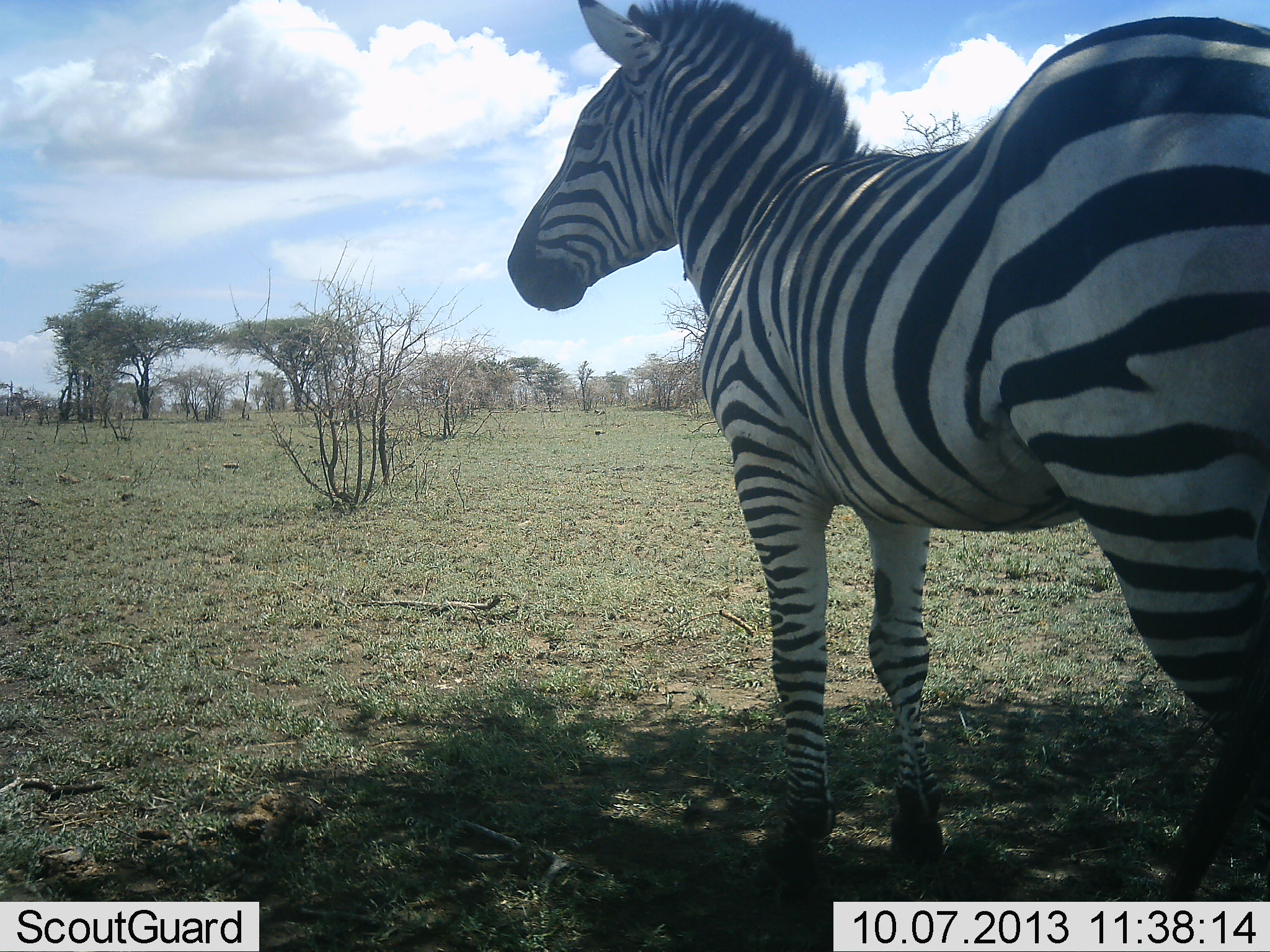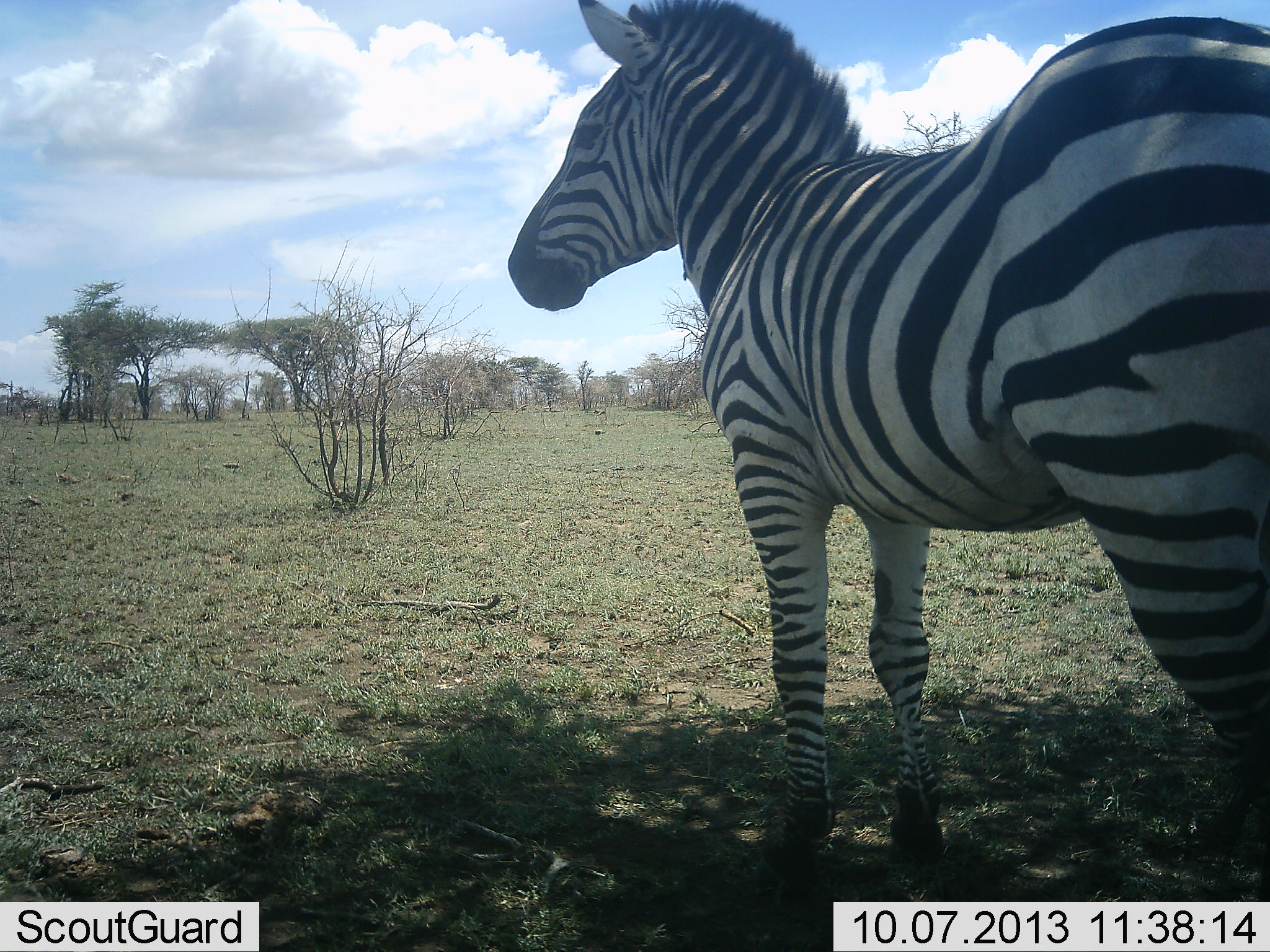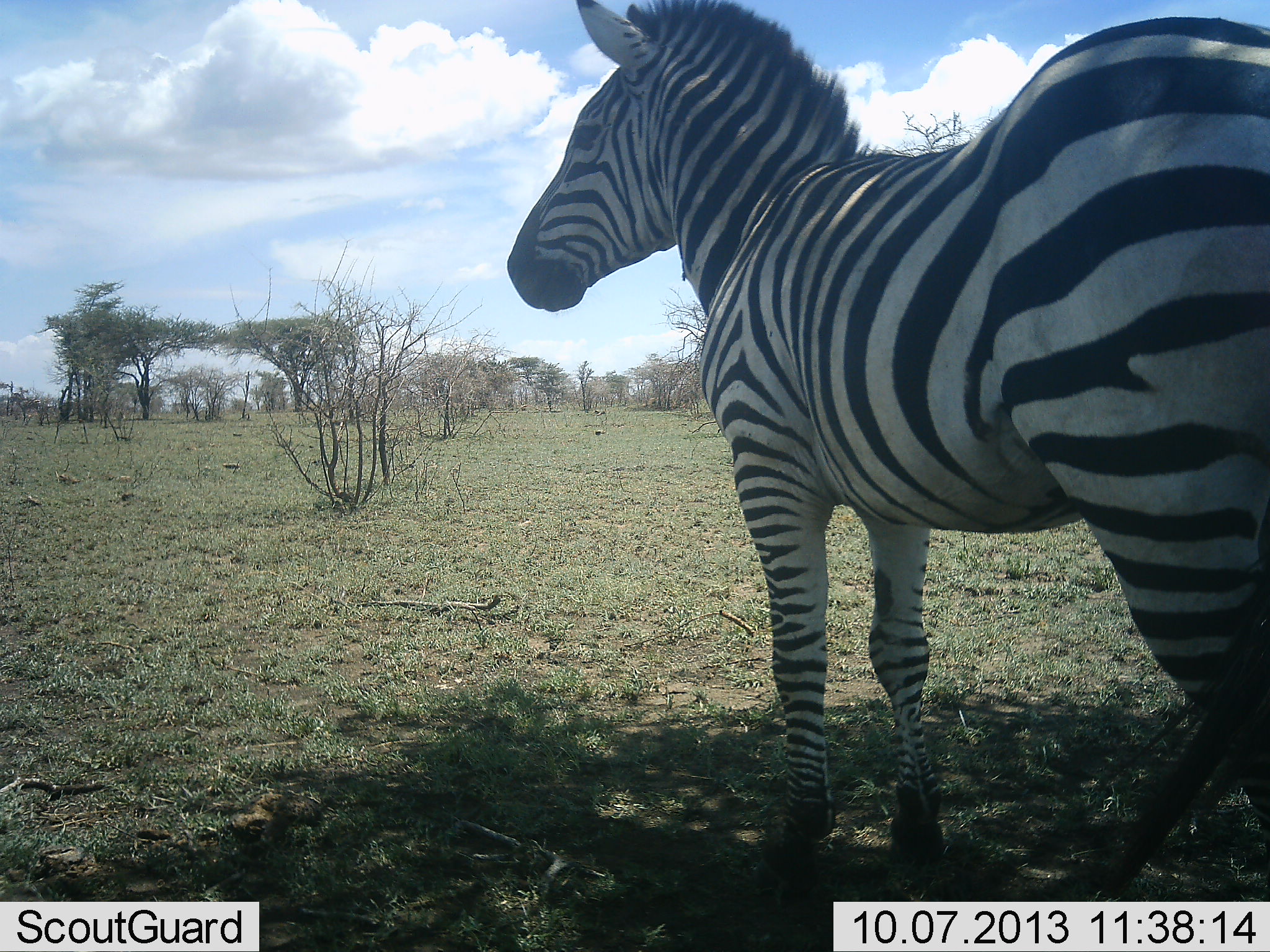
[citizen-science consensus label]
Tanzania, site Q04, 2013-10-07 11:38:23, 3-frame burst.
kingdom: Animalia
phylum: Chordata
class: Mammalia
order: Perissodactyla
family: Equidae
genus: Equus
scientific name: Equus quagga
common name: plains zebra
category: zebra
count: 1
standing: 100%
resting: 0%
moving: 0%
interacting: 0%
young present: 0%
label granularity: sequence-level